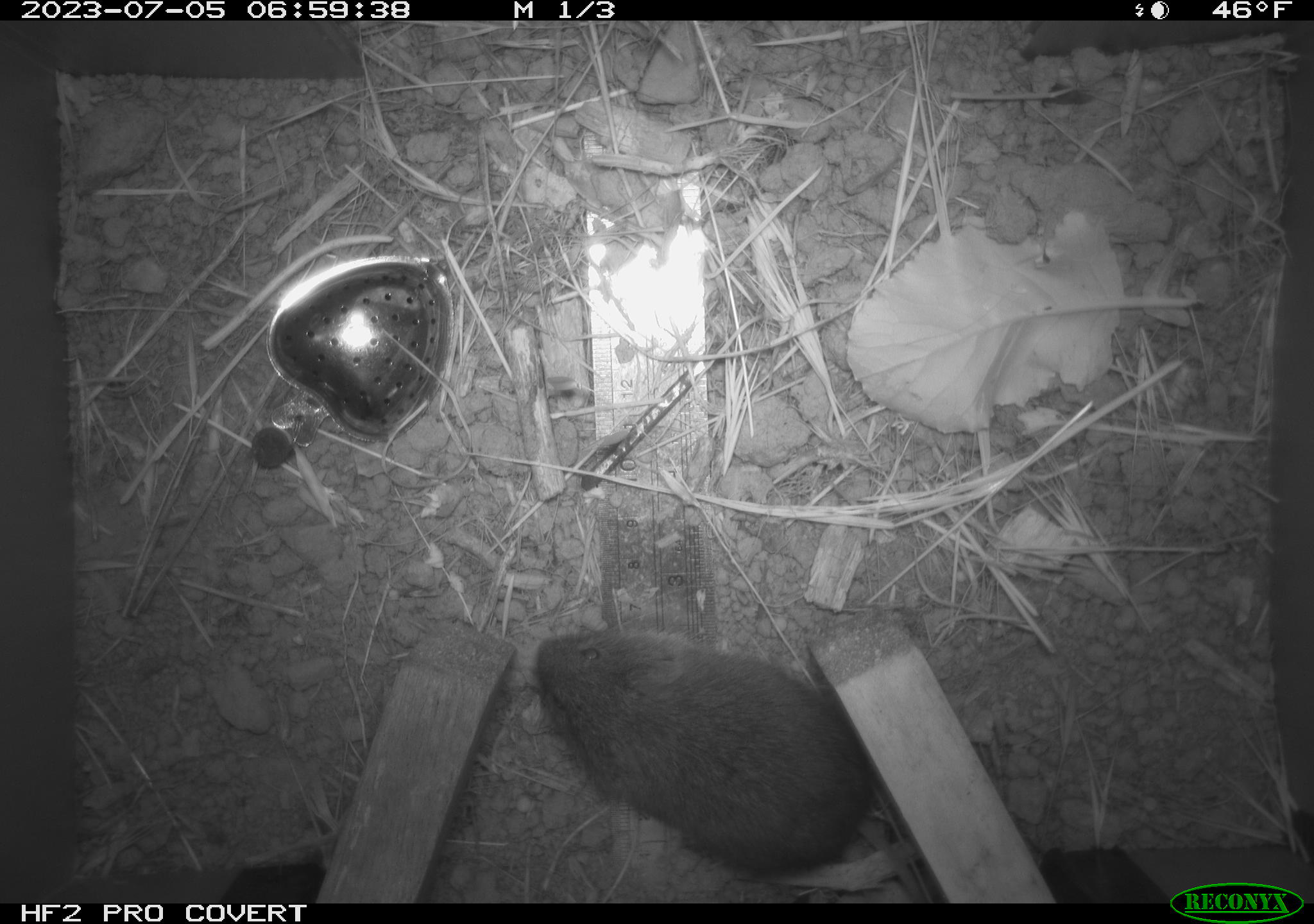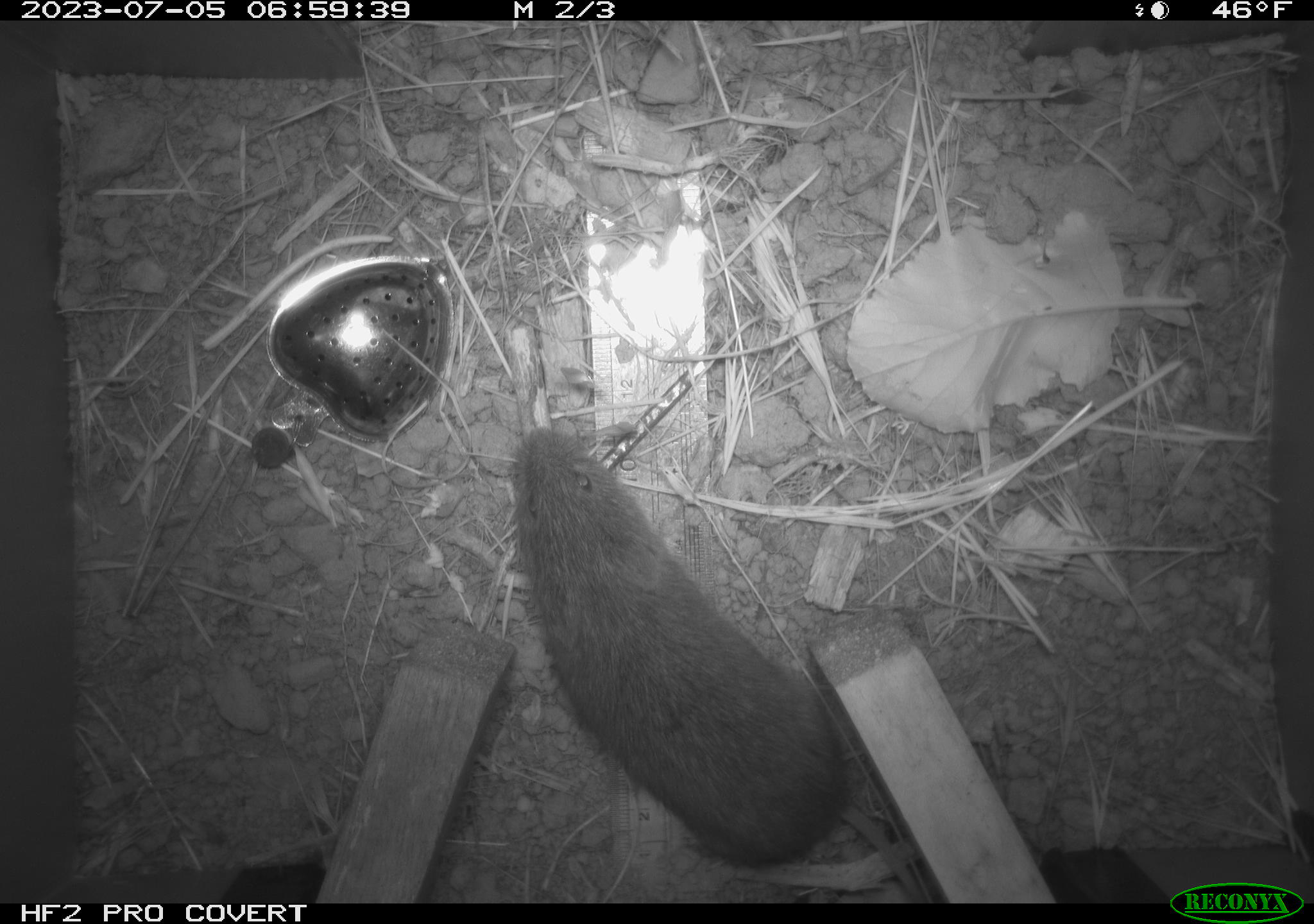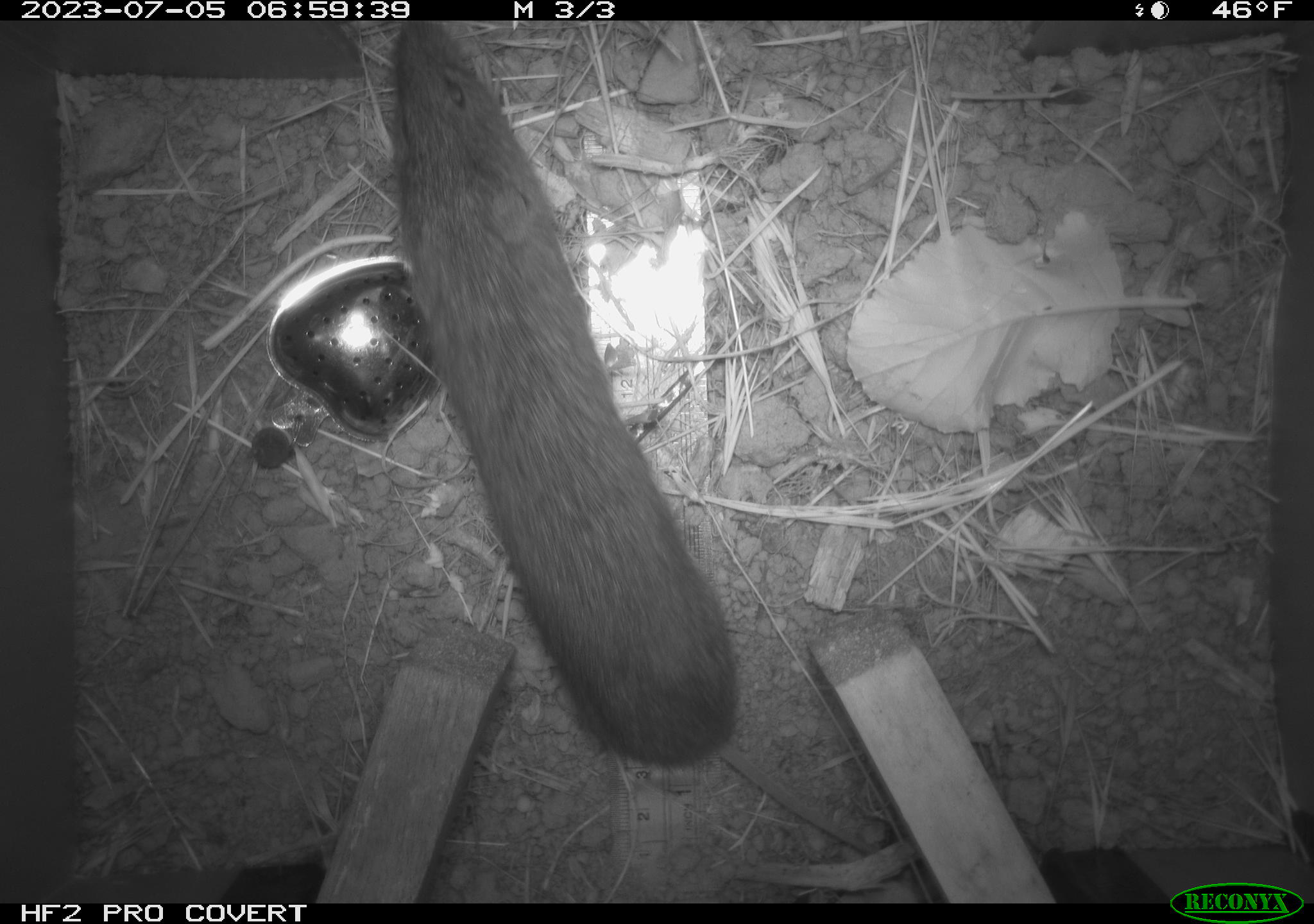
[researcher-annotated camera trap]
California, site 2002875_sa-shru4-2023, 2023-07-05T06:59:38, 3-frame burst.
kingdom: Animalia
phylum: Chordata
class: Mammalia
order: Rodentia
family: Cricetidae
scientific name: Arvicolinae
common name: voles, lemmings, and muskrats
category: arvicolinae subfamily